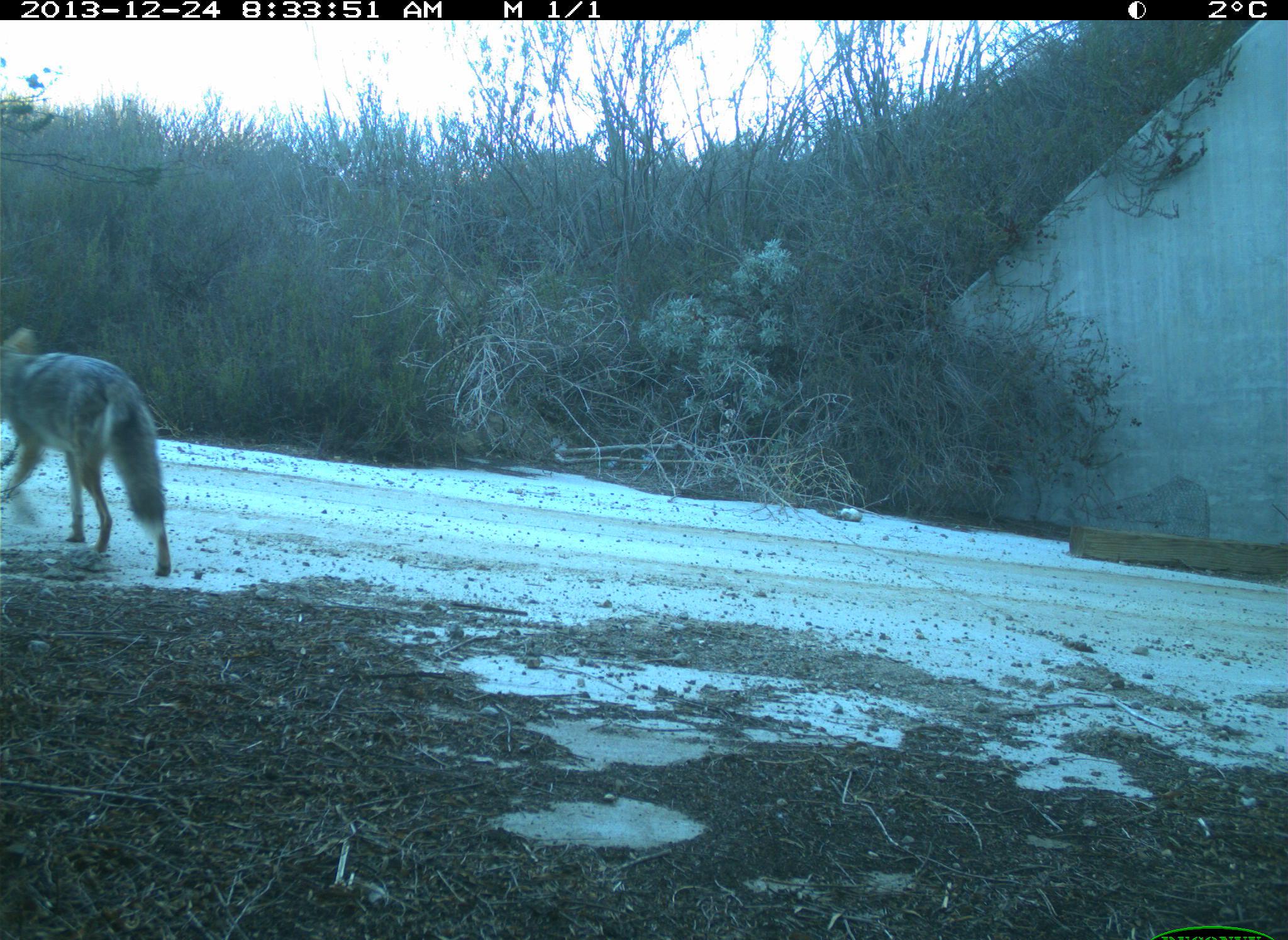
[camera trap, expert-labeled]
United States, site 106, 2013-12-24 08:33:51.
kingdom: Animalia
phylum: Chordata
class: Mammalia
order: Carnivora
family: Canidae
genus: Canis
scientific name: Canis latrans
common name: coyote